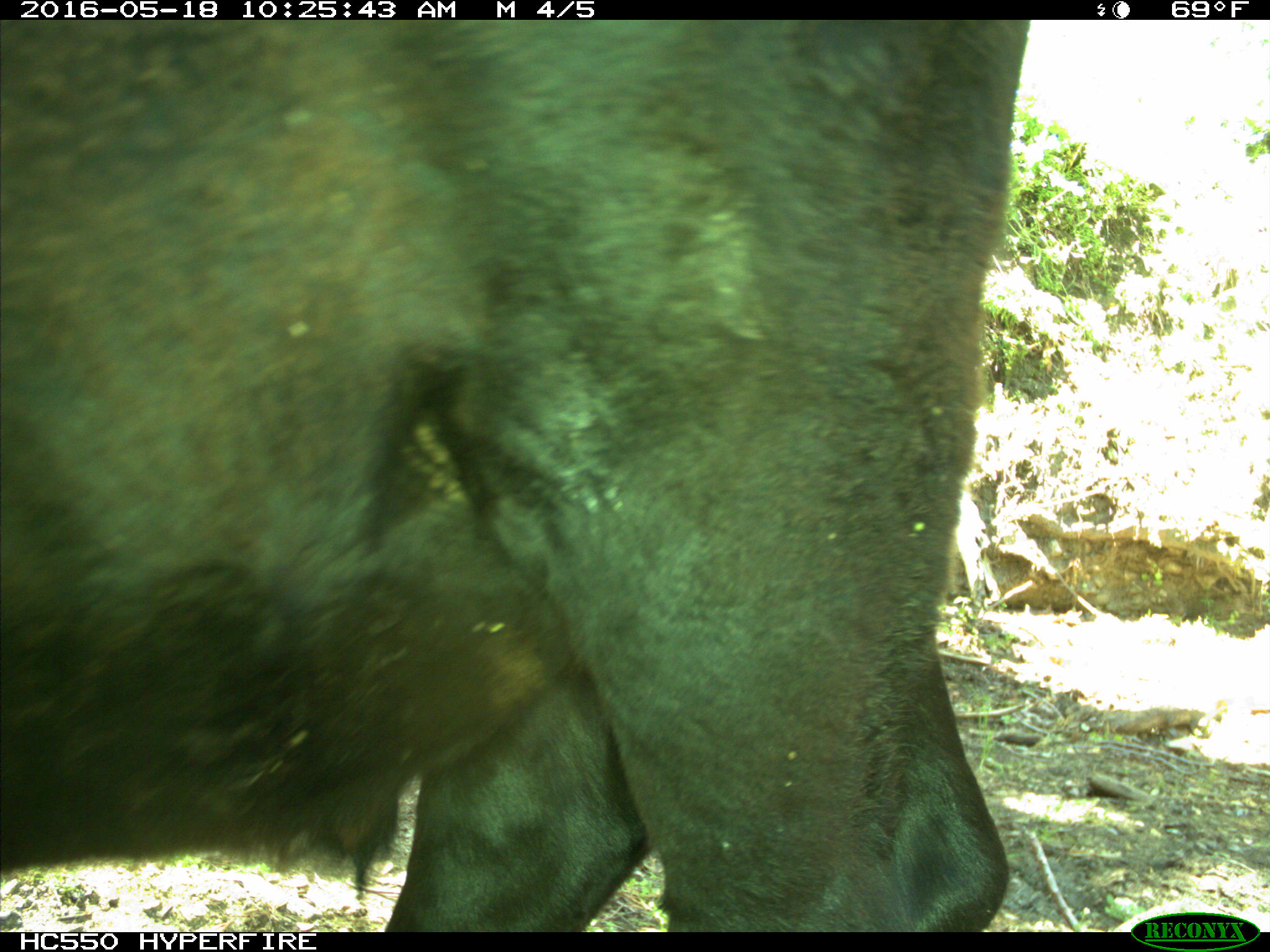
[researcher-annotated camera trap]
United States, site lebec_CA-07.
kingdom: Animalia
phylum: Chordata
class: Mammalia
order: Artiodactyla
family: Bovidae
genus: Bos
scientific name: Bos taurus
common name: domestic cow